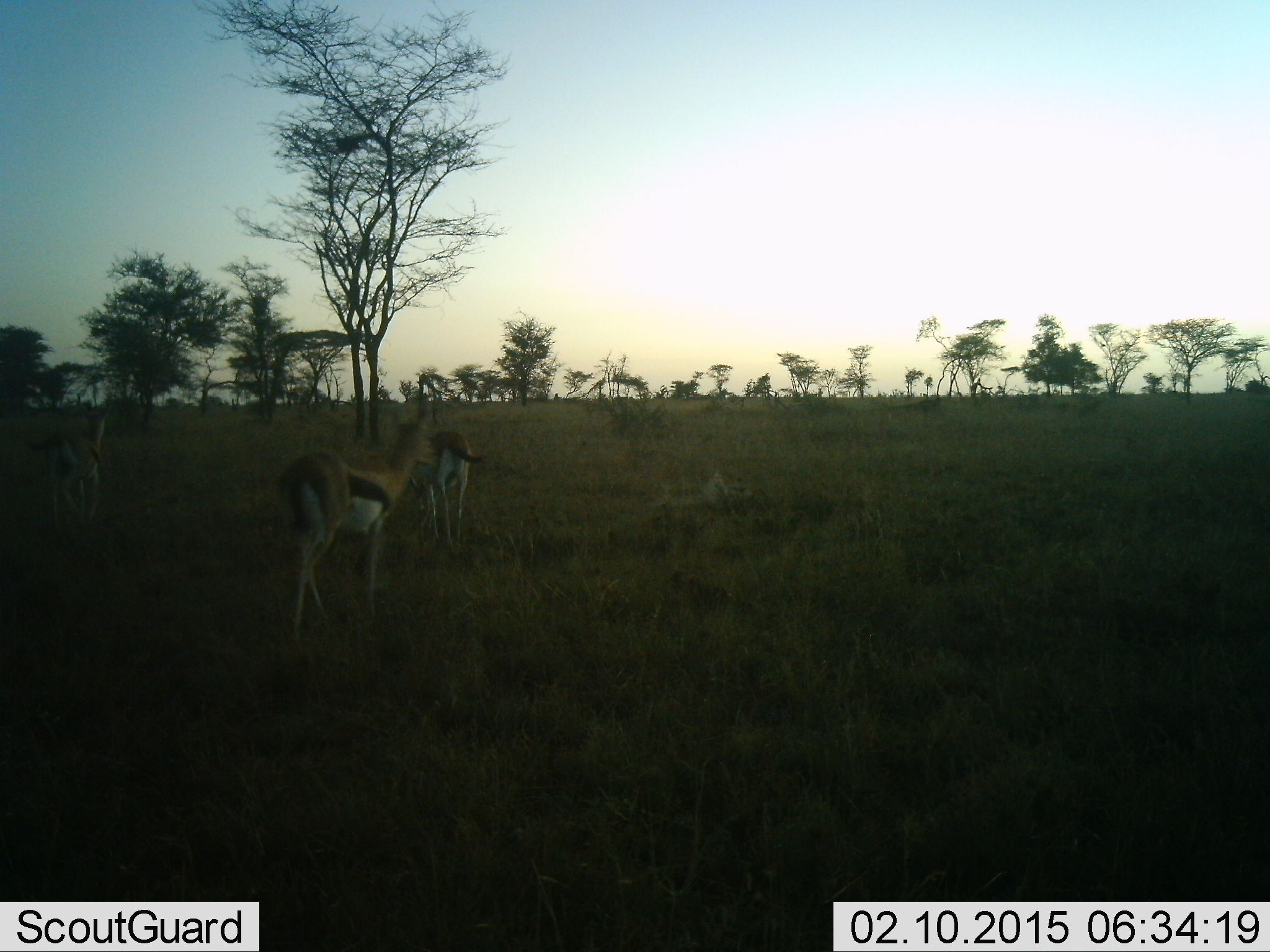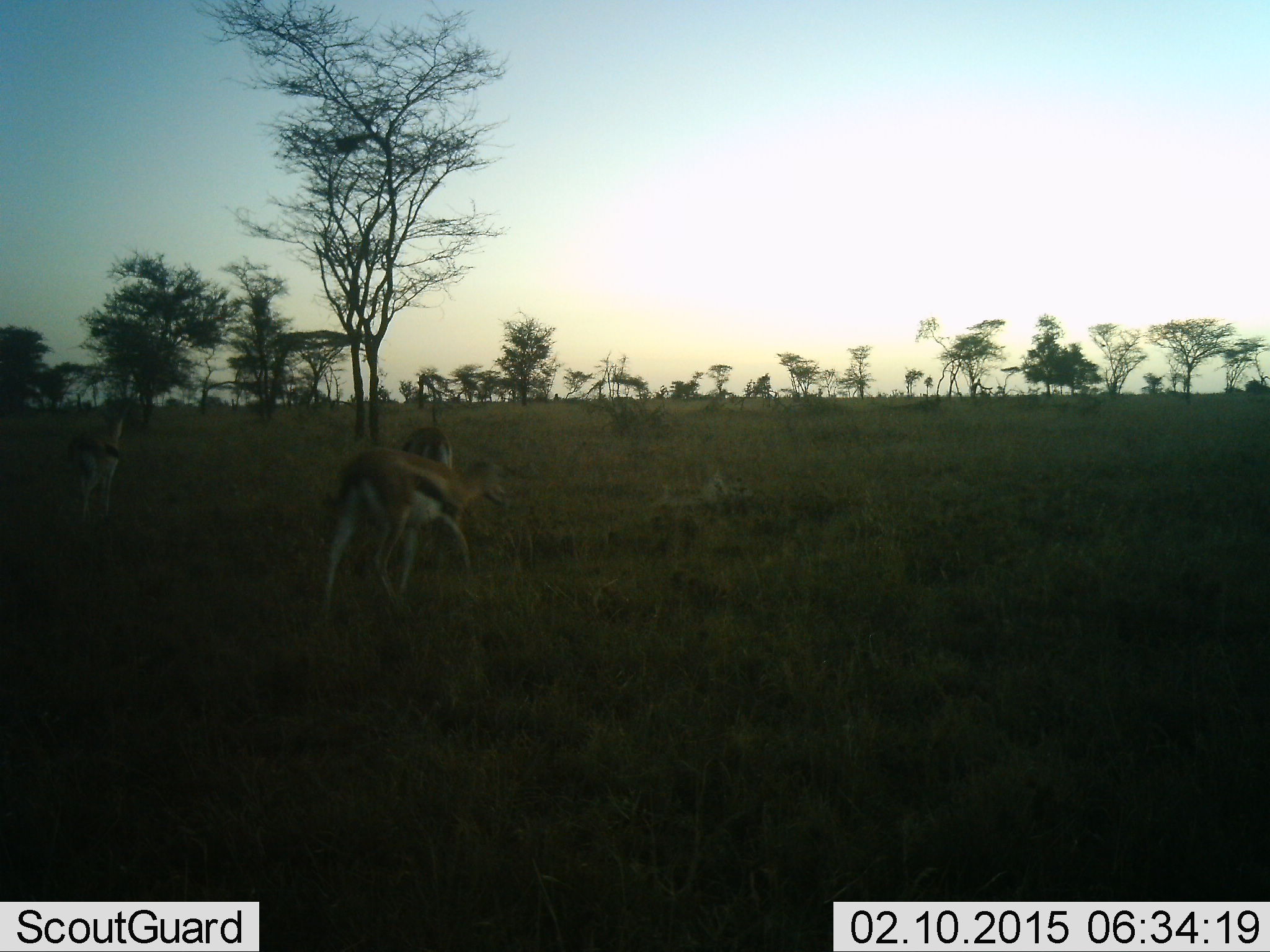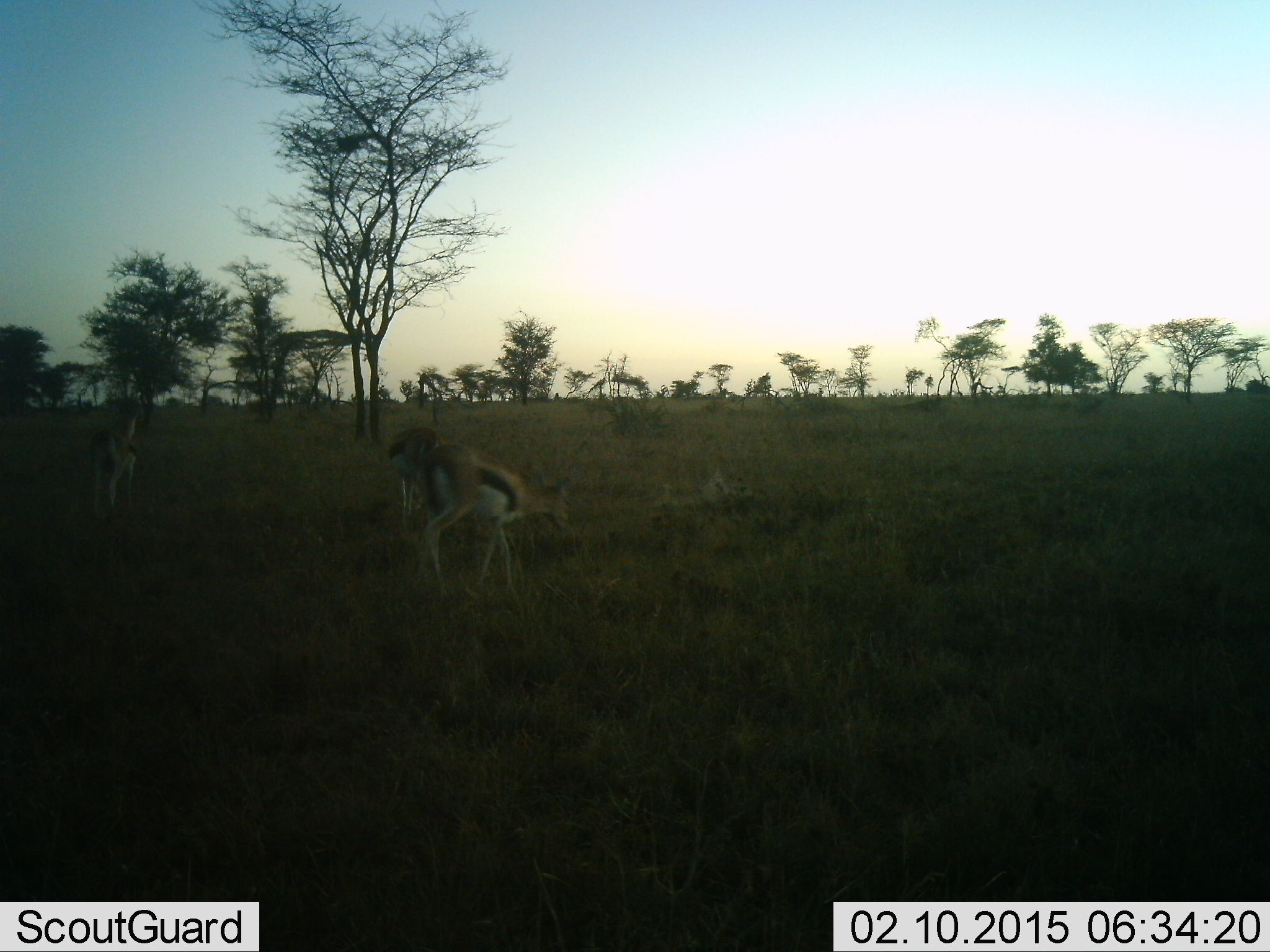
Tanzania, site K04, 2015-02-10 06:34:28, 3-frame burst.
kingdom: Animalia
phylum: Chordata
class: Mammalia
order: Artiodactyla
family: Bovidae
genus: Eudorcas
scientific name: Eudorcas thomsonii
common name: thomson's gazelle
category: gazellethomsons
Gazellethomsons (thomson's gazelle) (Eudorcas thomsonii), count 3. Behavior (volunteer vote fractions): standing 20%, resting 0%, moving 80%, interacting 0%. Young present (vote fraction): 0%. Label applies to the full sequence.